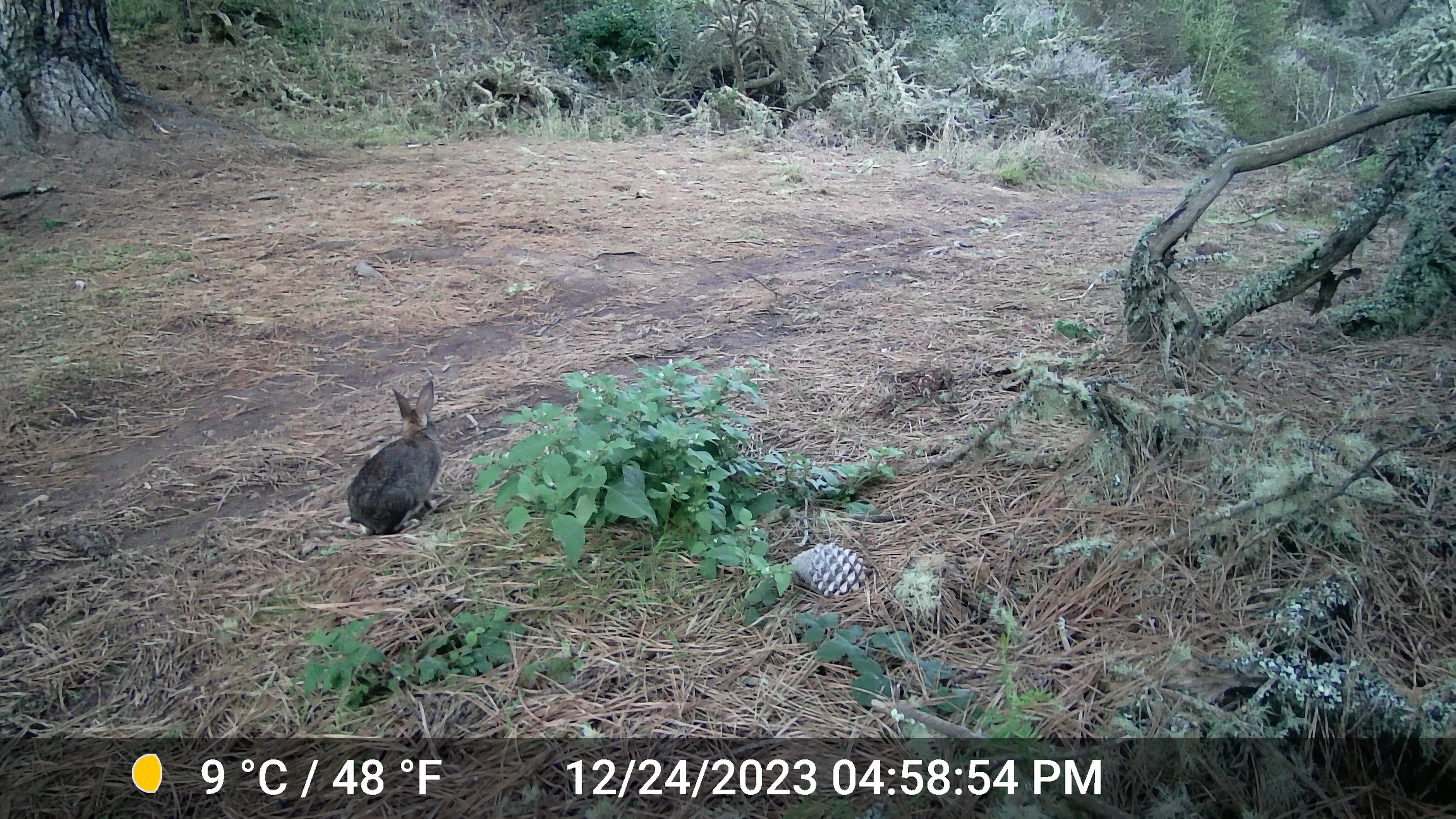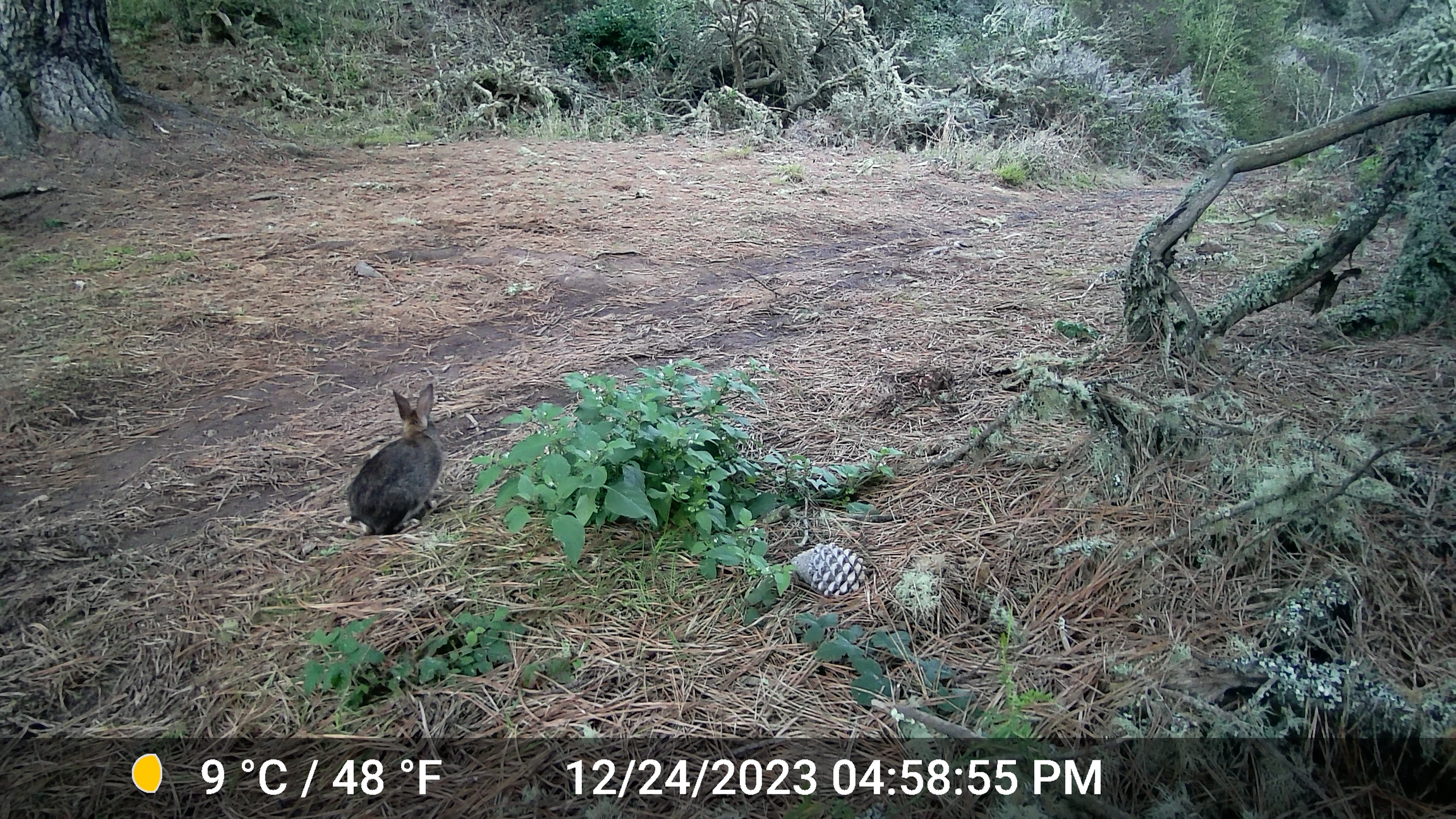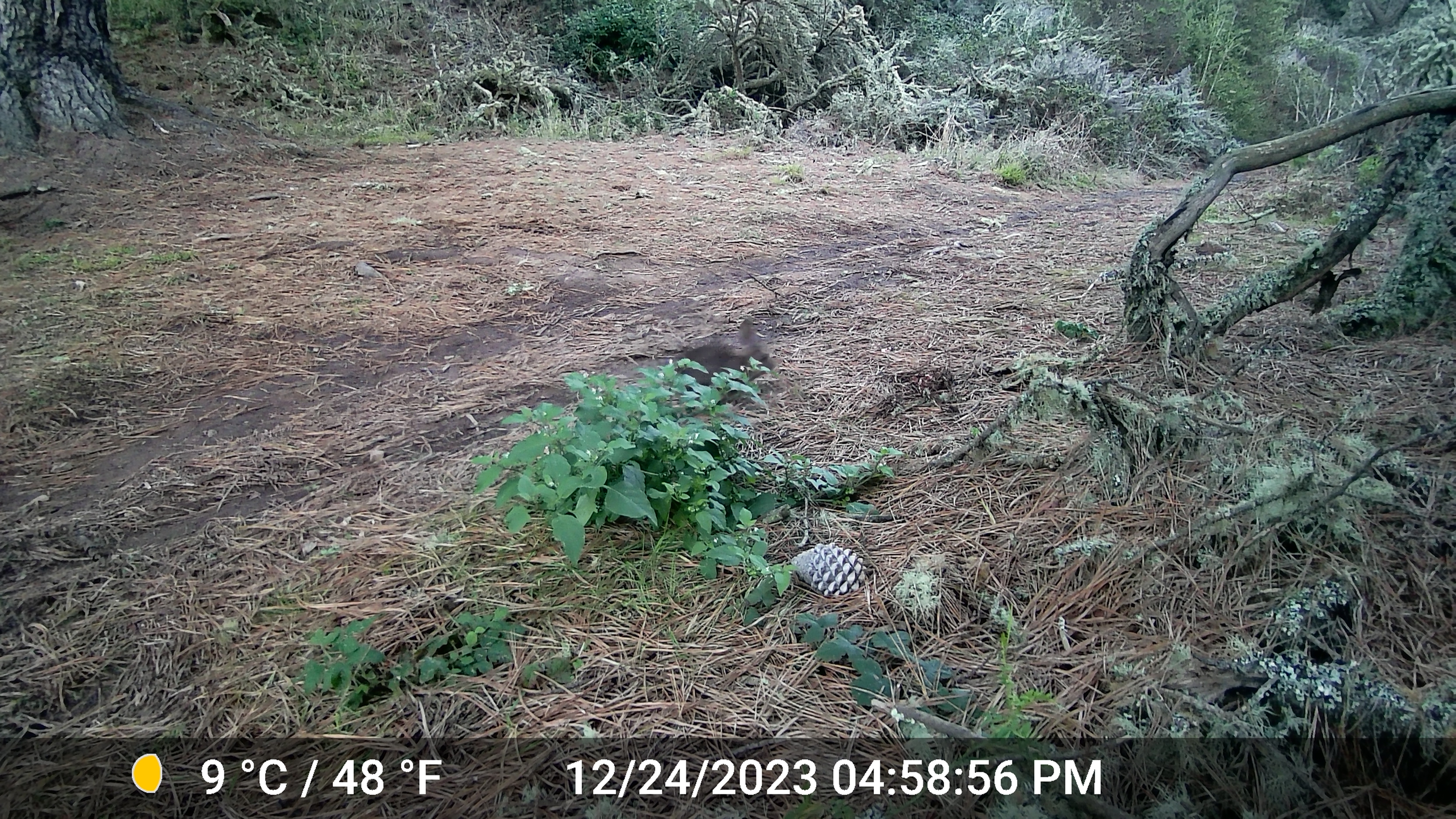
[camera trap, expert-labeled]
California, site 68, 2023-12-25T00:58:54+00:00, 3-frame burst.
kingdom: Animalia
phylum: Chordata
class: Mammalia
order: Lagomorpha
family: Leporidae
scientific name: Leporidae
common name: rabbit